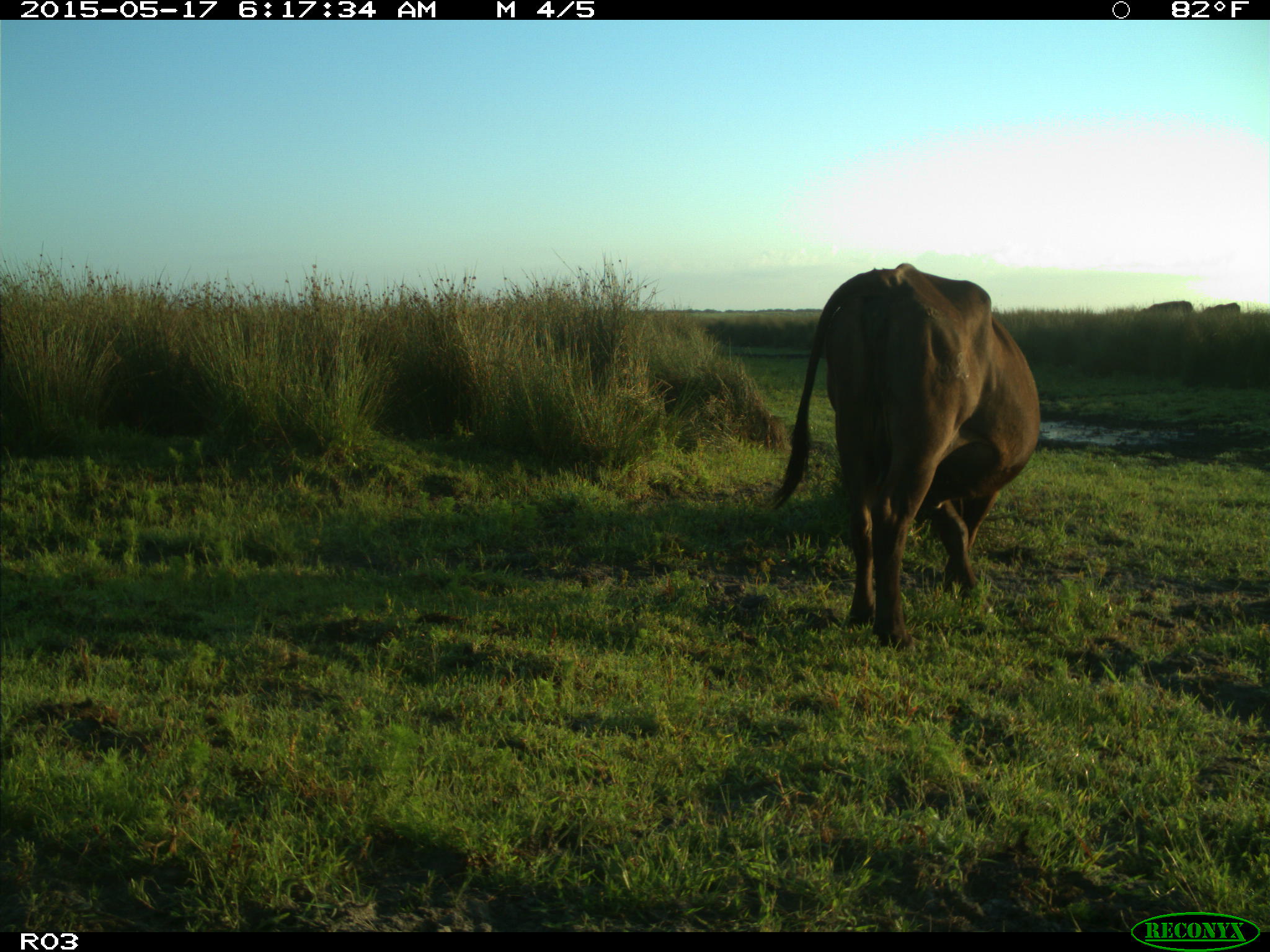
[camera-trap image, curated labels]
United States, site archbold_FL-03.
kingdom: Animalia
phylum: Chordata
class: Mammalia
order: Artiodactyla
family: Bovidae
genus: Bos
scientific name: Bos taurus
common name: domestic cow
Bos taurus (domestic cow).